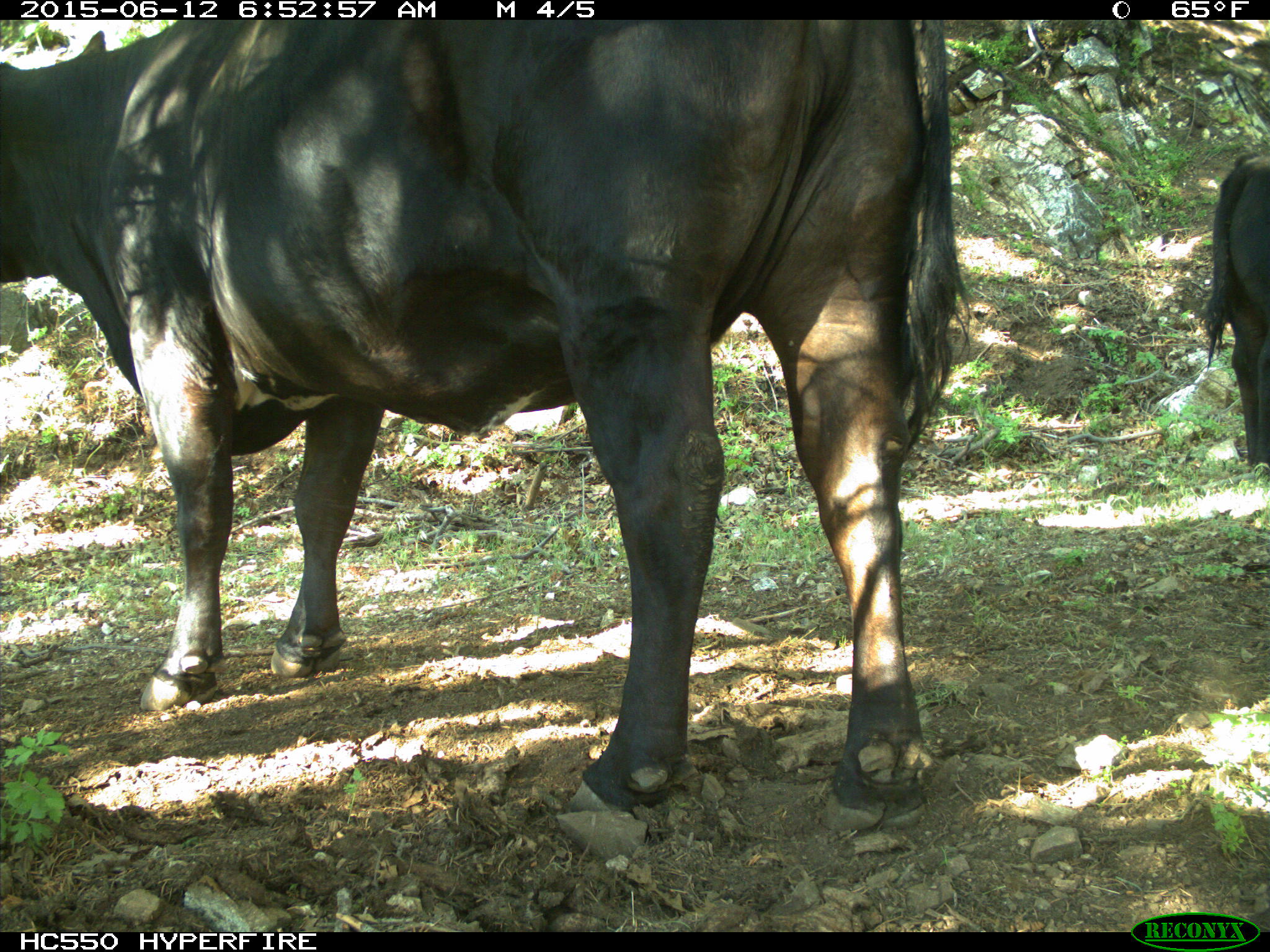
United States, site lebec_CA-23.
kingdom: Animalia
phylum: Chordata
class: Mammalia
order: Artiodactyla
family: Bovidae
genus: Bos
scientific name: Bos taurus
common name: domestic cow